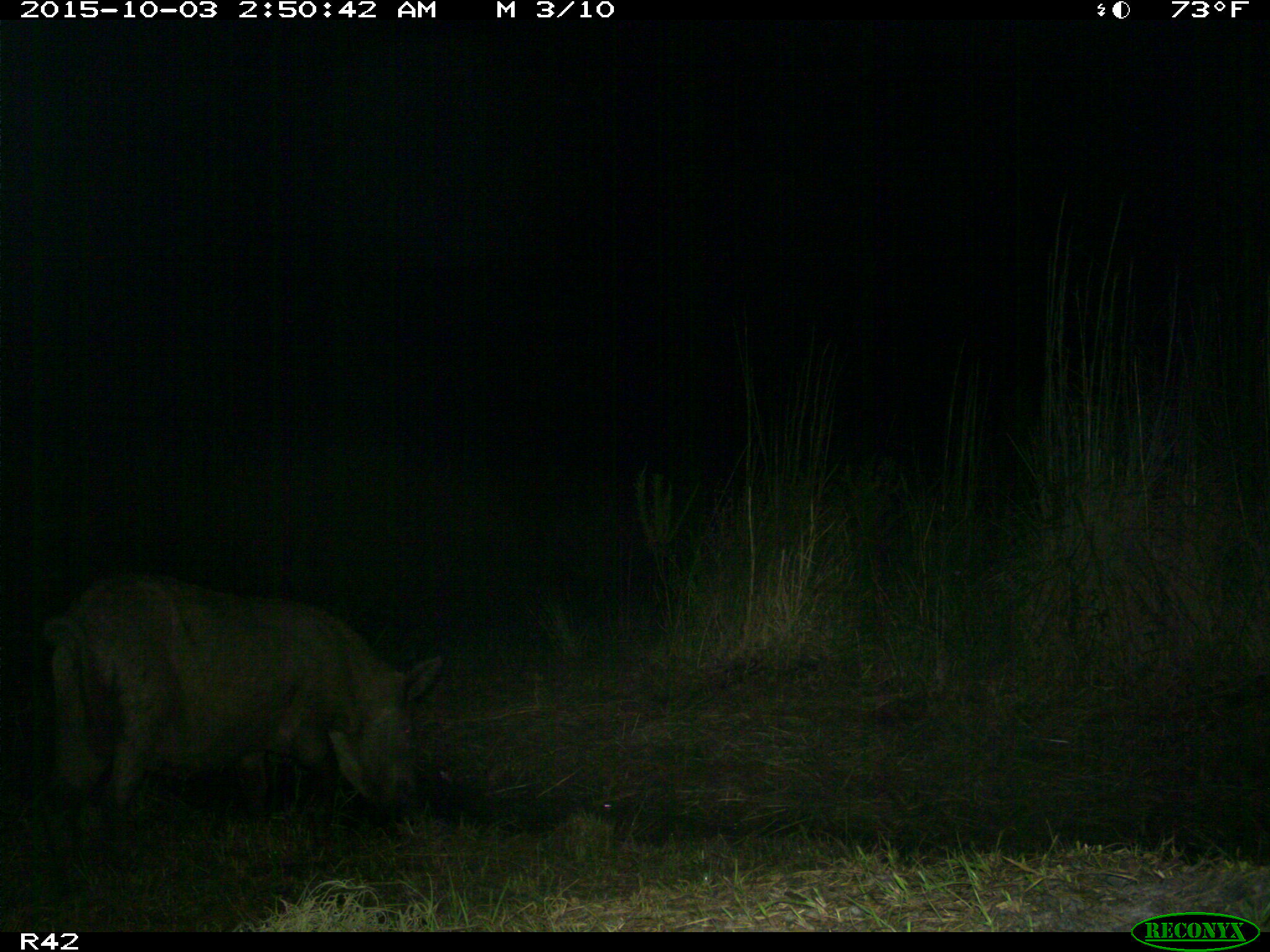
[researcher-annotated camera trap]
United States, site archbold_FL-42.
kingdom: Animalia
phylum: Chordata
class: Mammalia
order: Artiodactyla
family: Suidae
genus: Sus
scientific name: Sus scrofa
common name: wild boar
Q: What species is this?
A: Sus scrofa (wild boar).